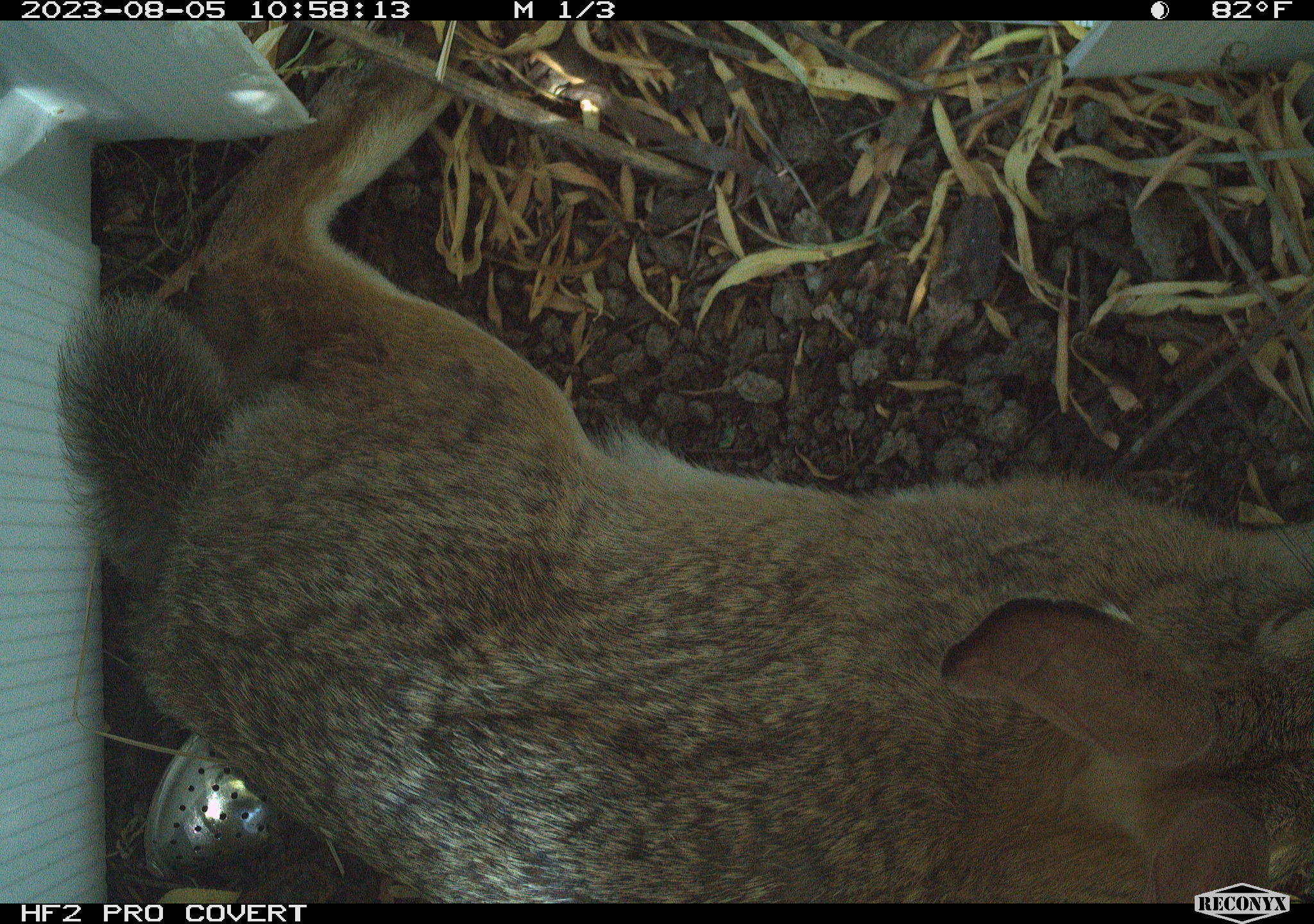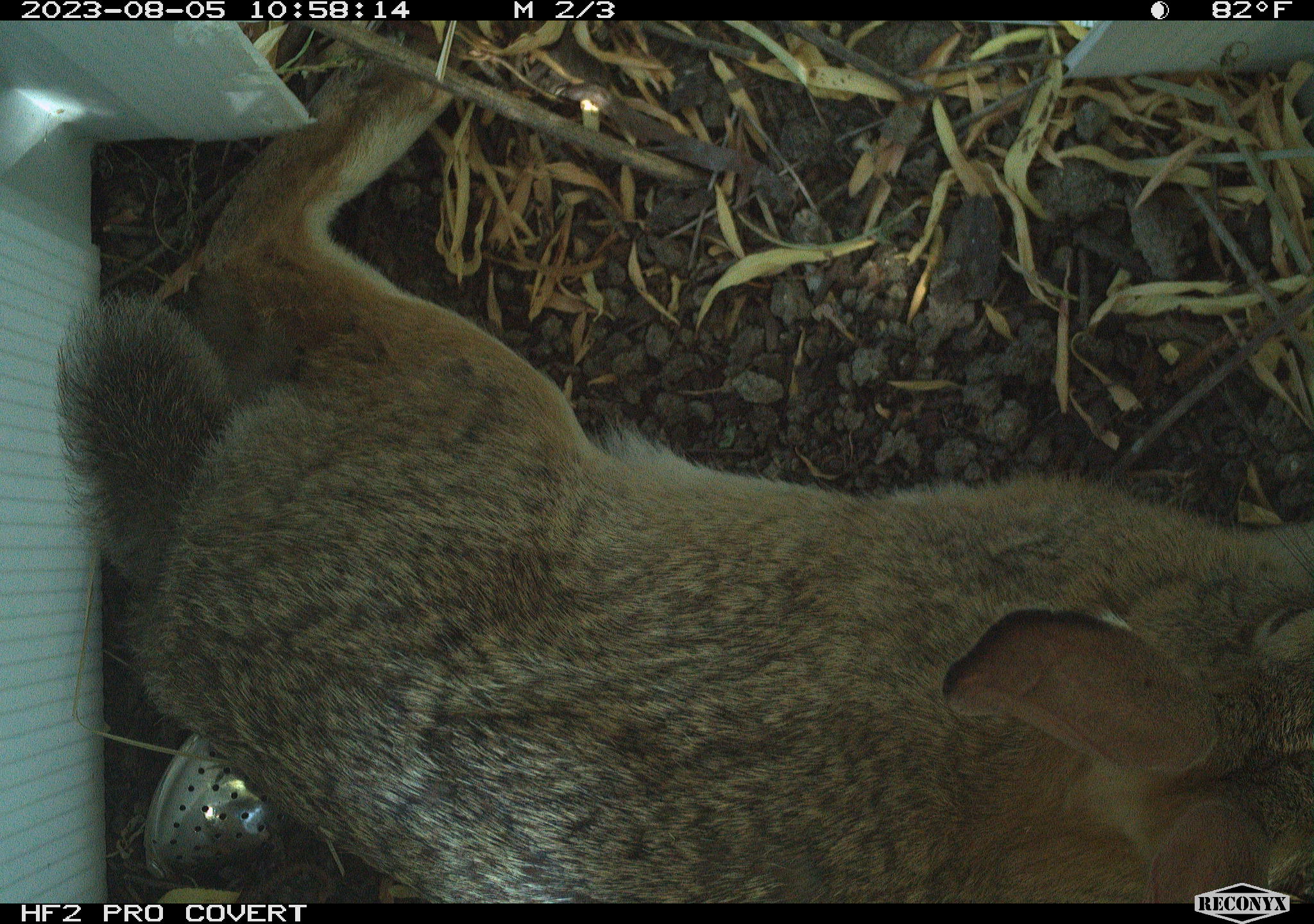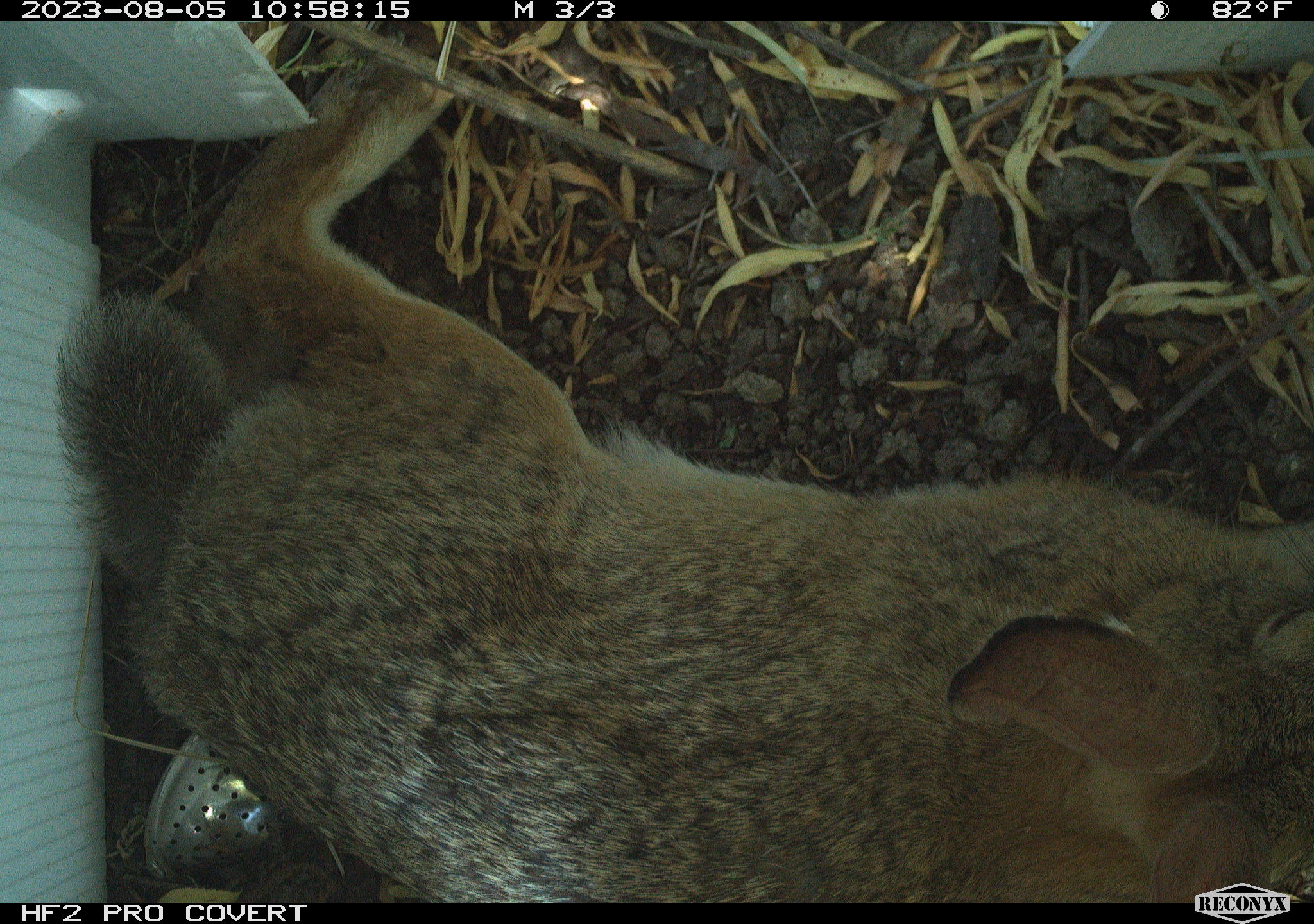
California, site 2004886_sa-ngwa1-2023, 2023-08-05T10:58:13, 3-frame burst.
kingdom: Animalia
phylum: Chordata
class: Mammalia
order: Lagomorpha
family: Leporidae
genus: Sylvilagus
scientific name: Sylvilagus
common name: cottontail rabbits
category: sylvilagus species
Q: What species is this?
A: Sylvilagus species (cottontail rabbits) (Sylvilagus).